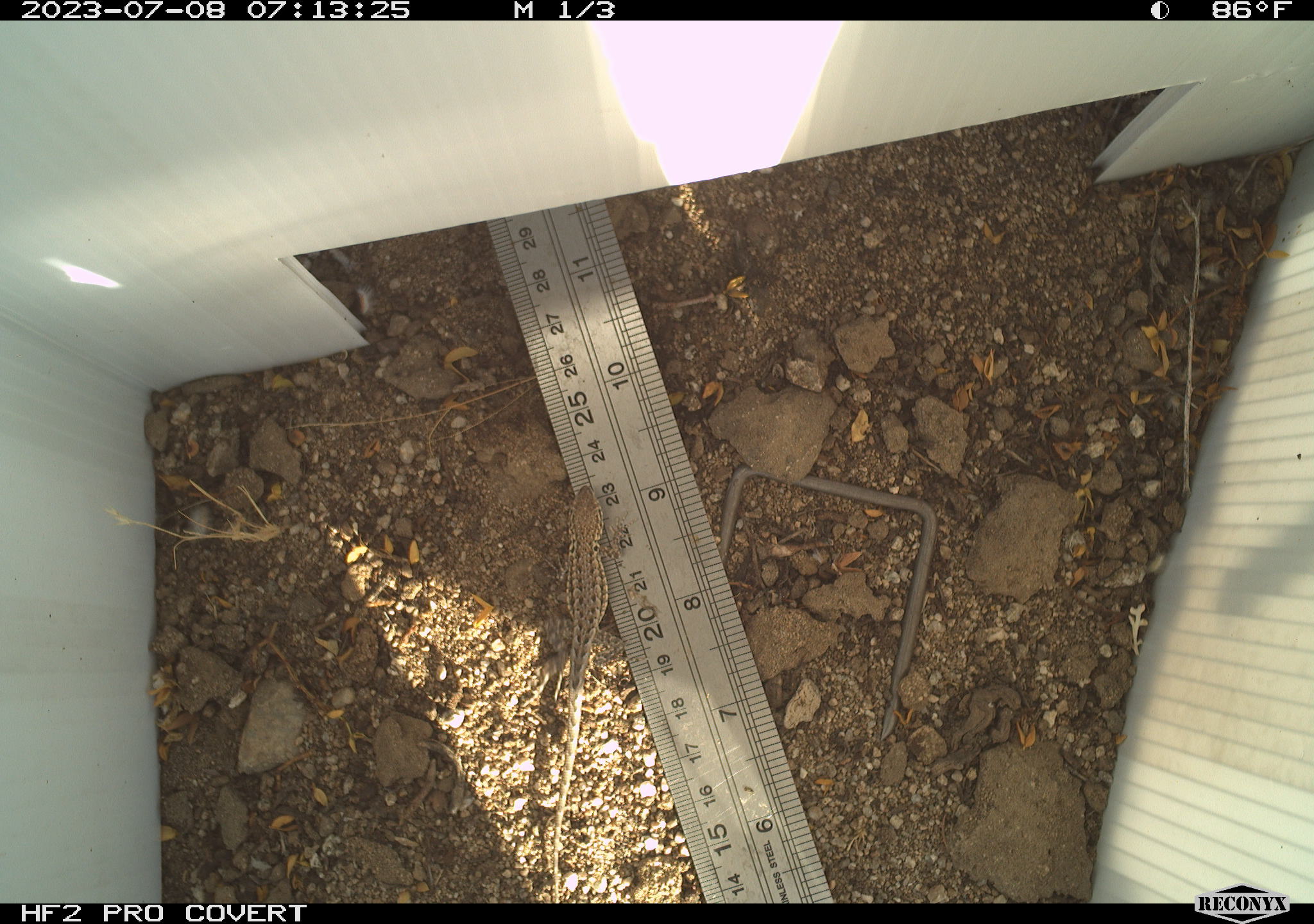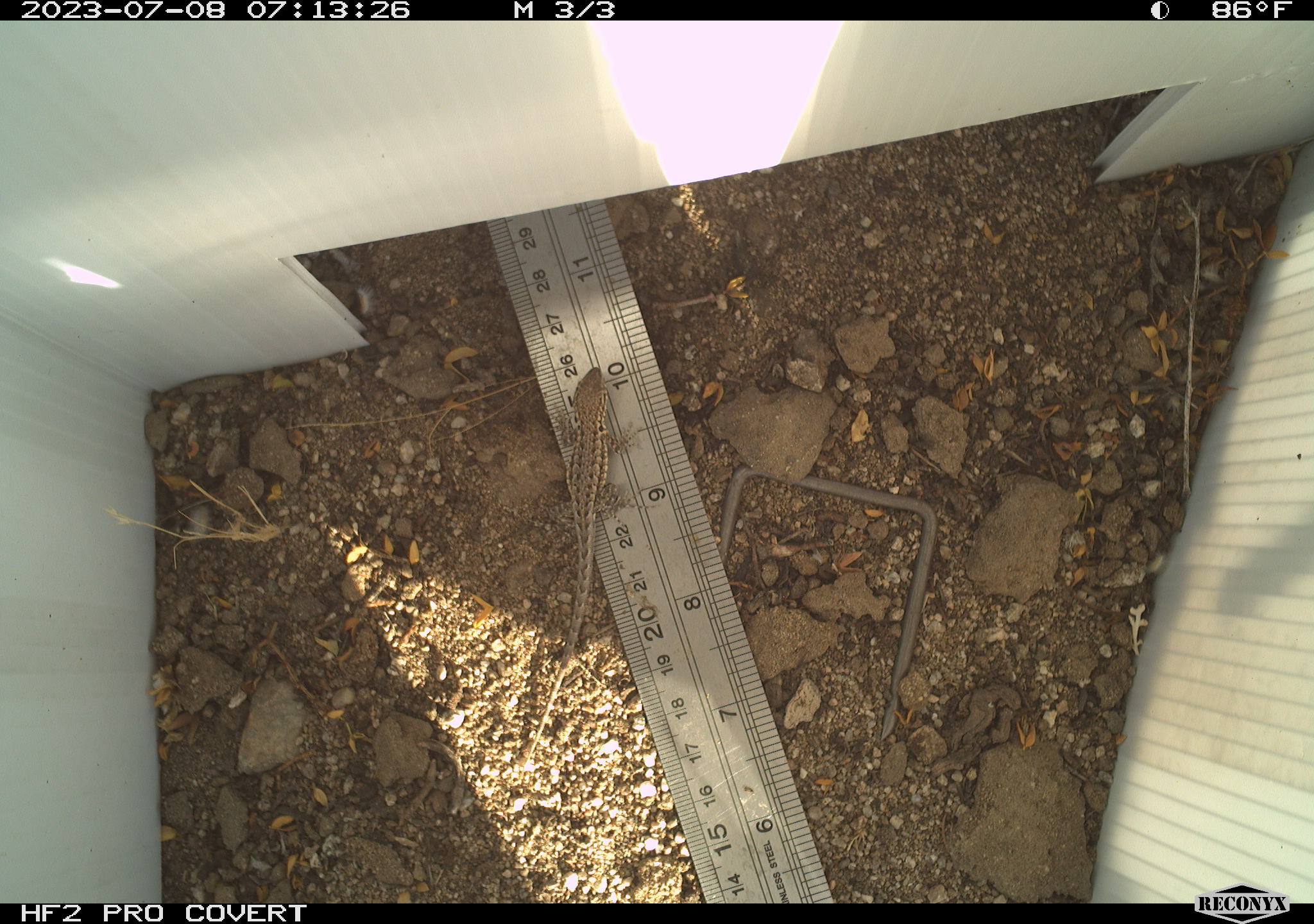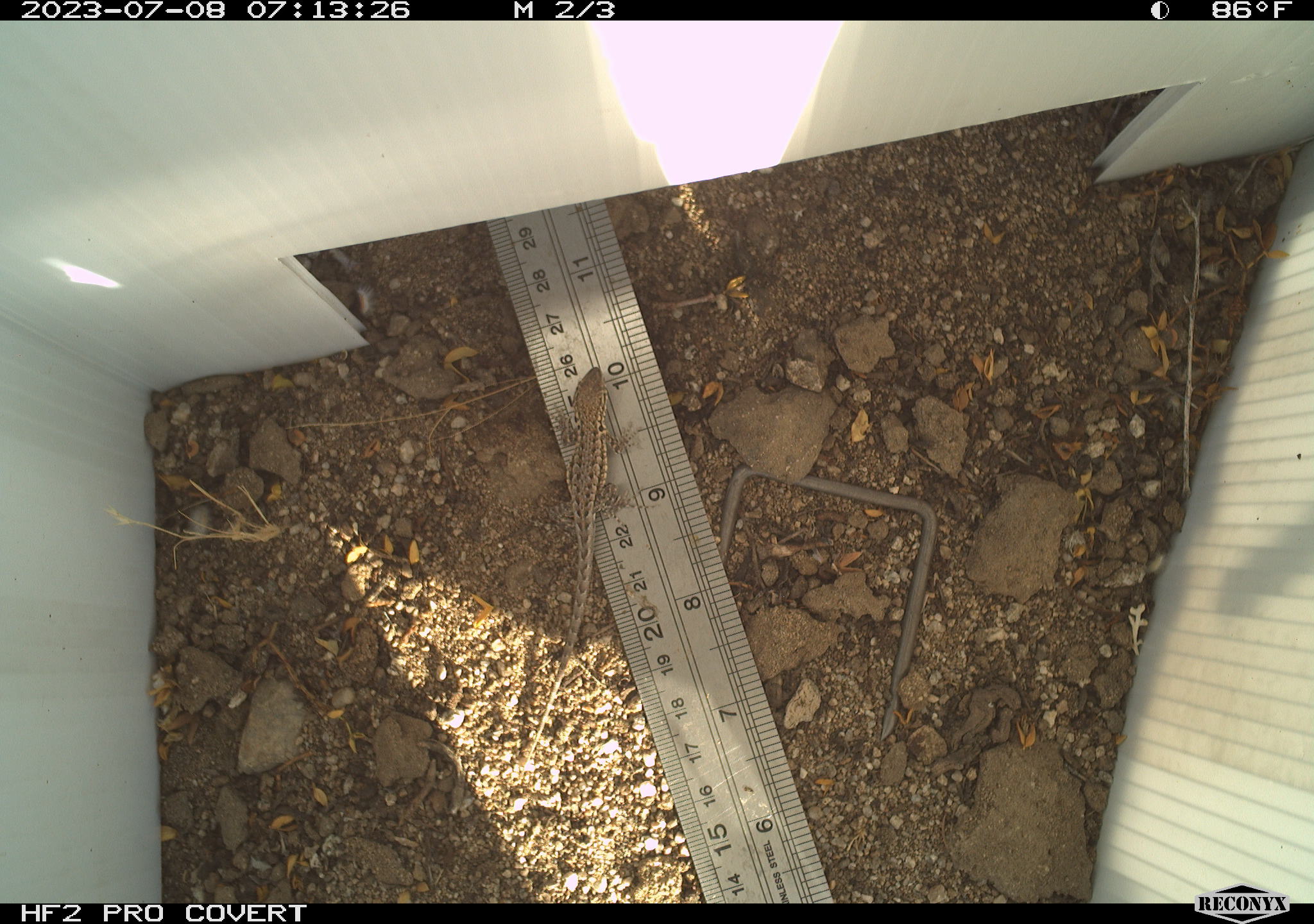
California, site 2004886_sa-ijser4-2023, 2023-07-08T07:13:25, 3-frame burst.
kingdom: Animalia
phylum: Chordata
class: Reptilia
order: Squamata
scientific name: Squamata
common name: lizards and snakes